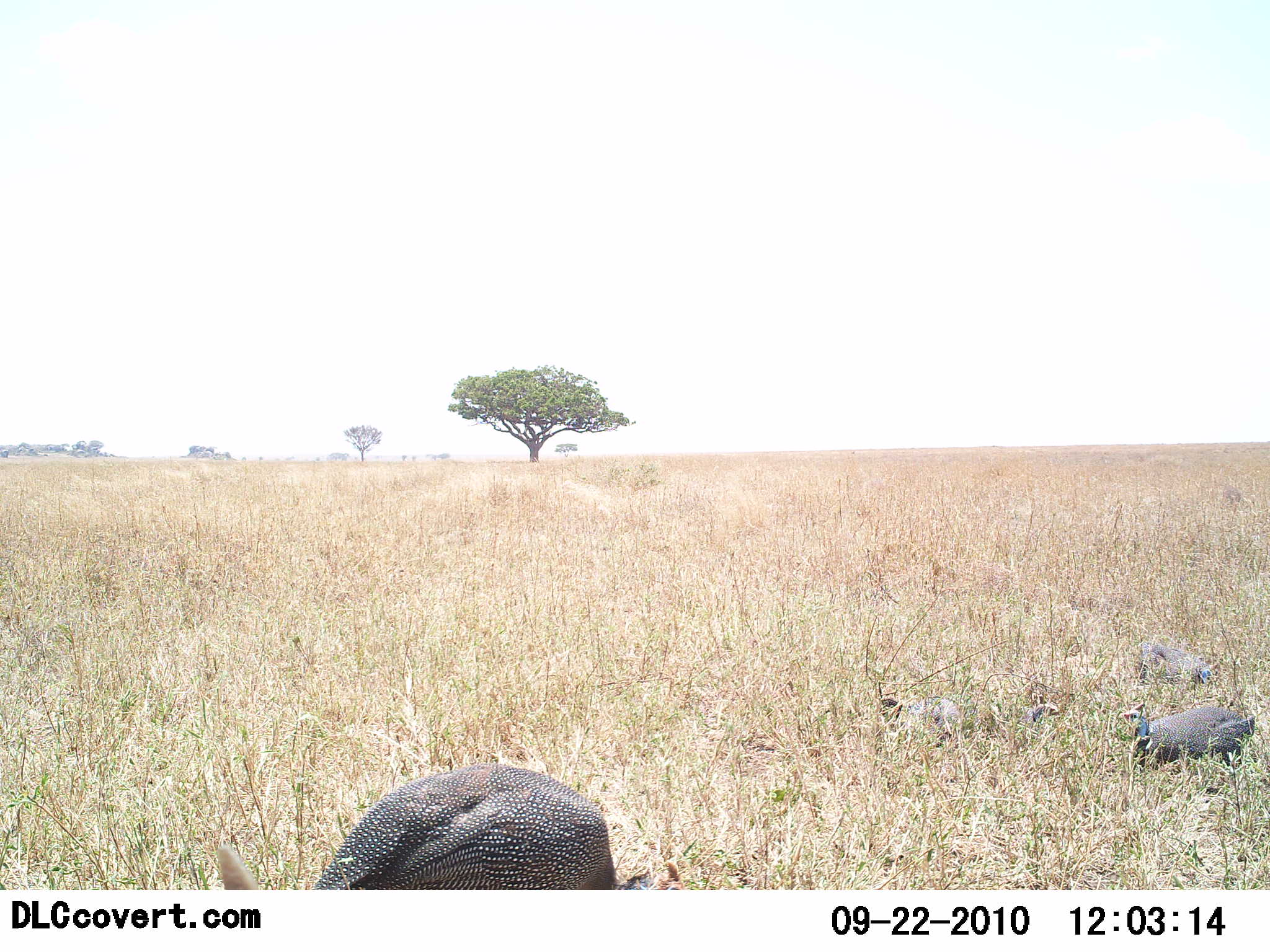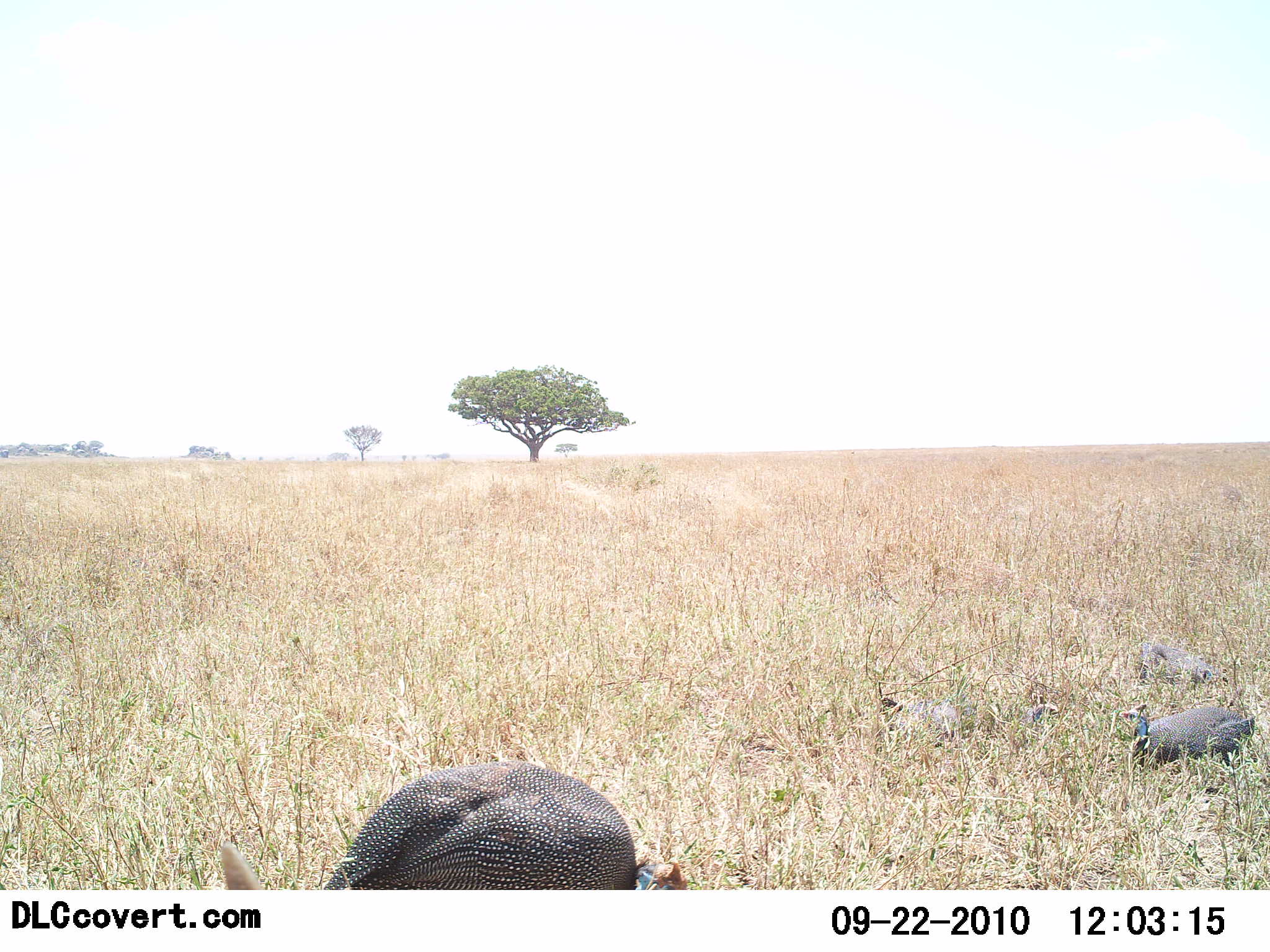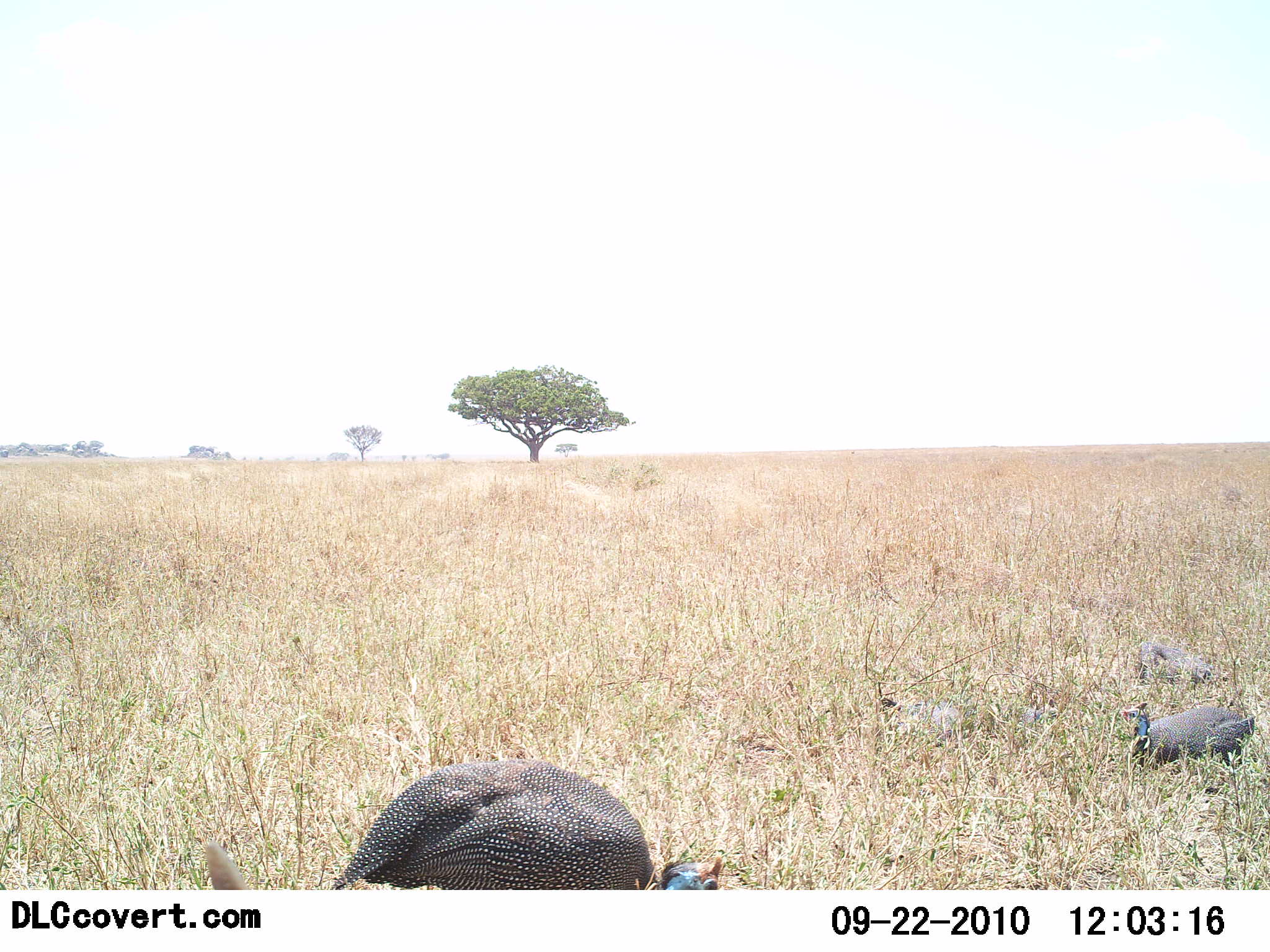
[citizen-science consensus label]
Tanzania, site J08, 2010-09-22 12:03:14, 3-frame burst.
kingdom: Animalia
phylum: Chordata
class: Aves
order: Galliformes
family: Numididae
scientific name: Numididae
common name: guinea fowl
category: guineafowl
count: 3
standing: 42%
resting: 75%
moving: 0%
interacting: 8%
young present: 0%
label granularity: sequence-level